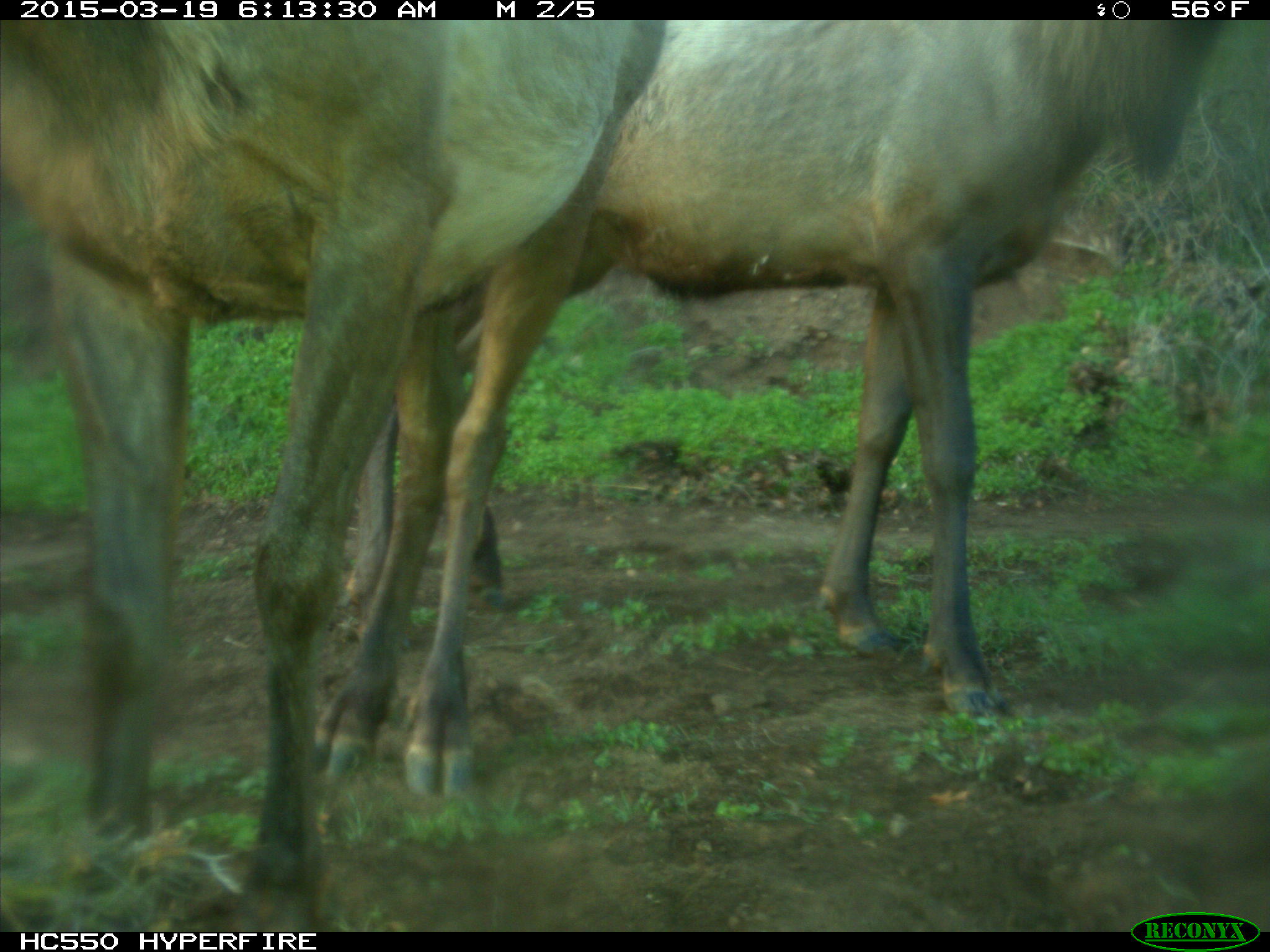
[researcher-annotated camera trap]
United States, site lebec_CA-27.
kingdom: Animalia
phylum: Chordata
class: Mammalia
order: Artiodactyla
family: Cervidae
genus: Cervus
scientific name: Cervus canadensis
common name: elk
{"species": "Cervus canadensis (elk)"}